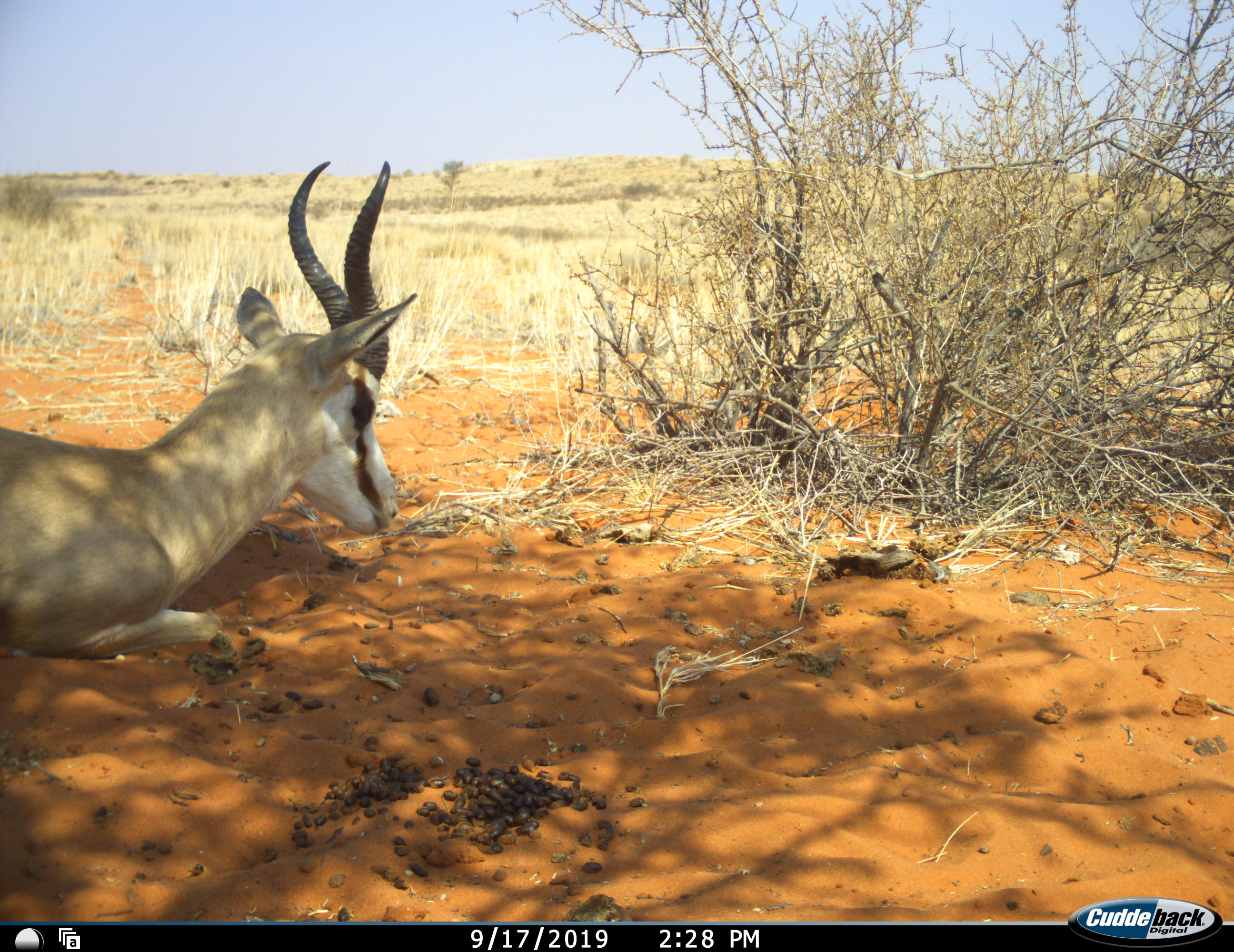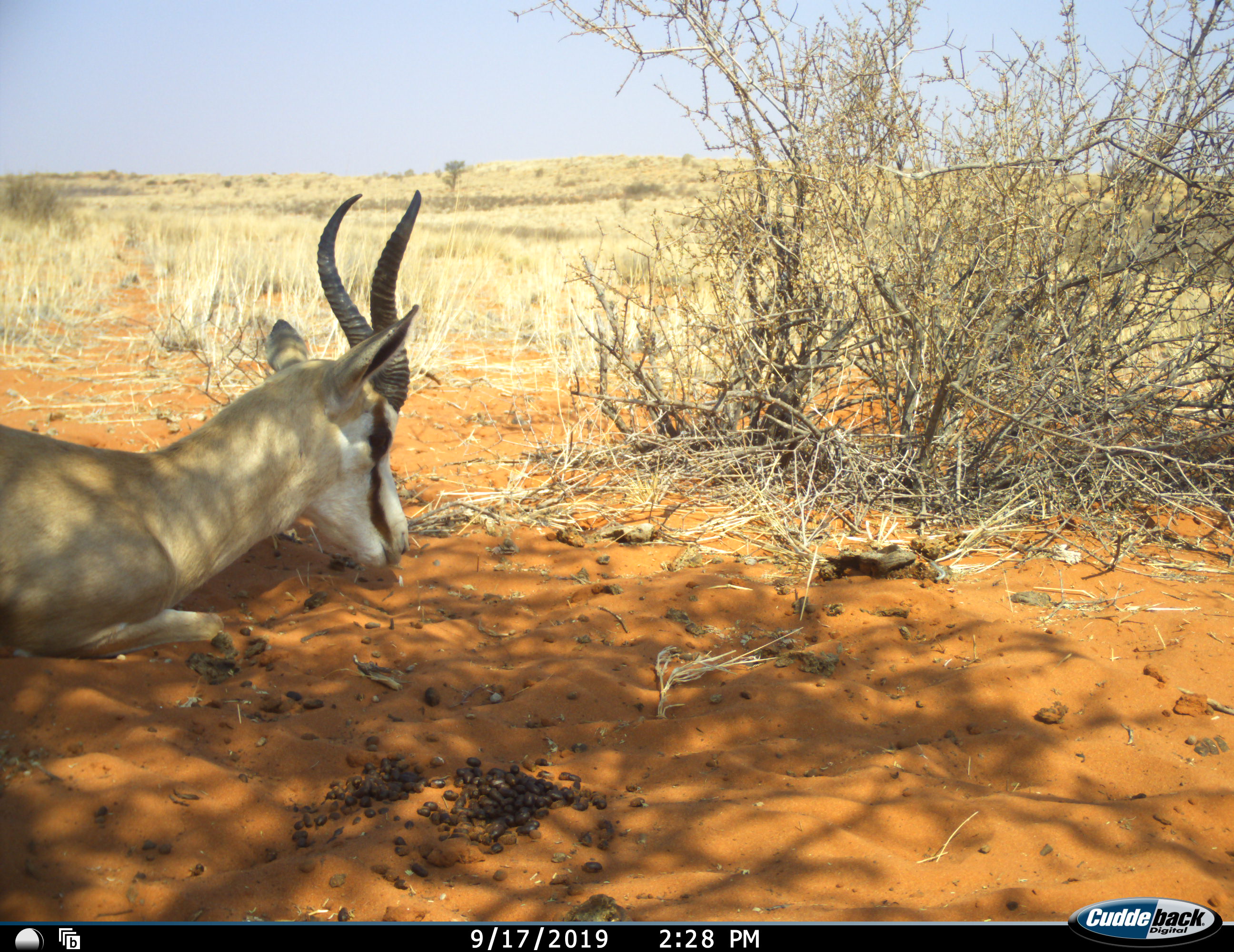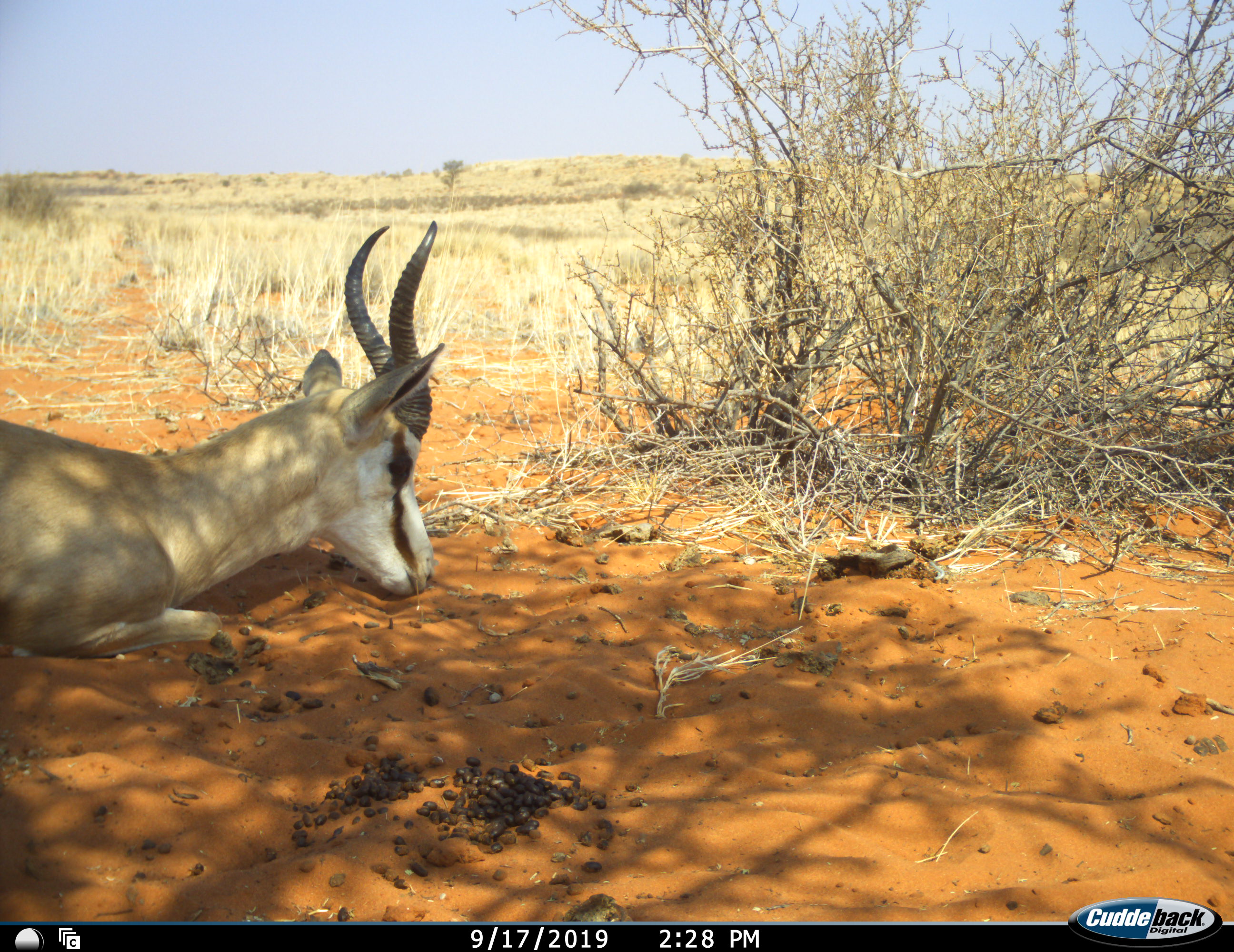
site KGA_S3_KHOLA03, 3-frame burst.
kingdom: Animalia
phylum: Chordata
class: Mammalia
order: Artiodactyla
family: Bovidae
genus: Antidorcas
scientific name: Antidorcas marsupialis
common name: springbok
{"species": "springbok (Antidorcas marsupialis)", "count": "1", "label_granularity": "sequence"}